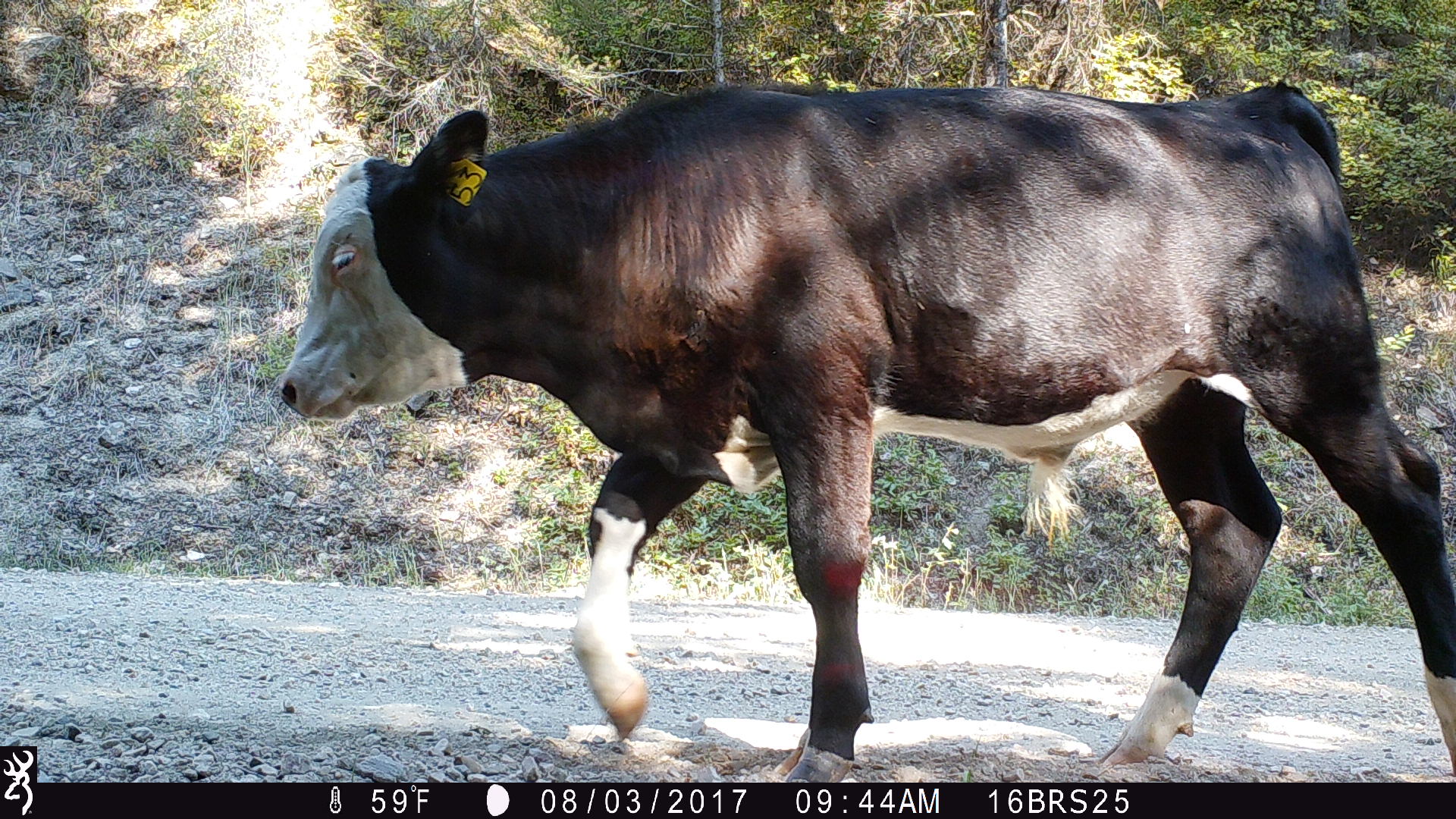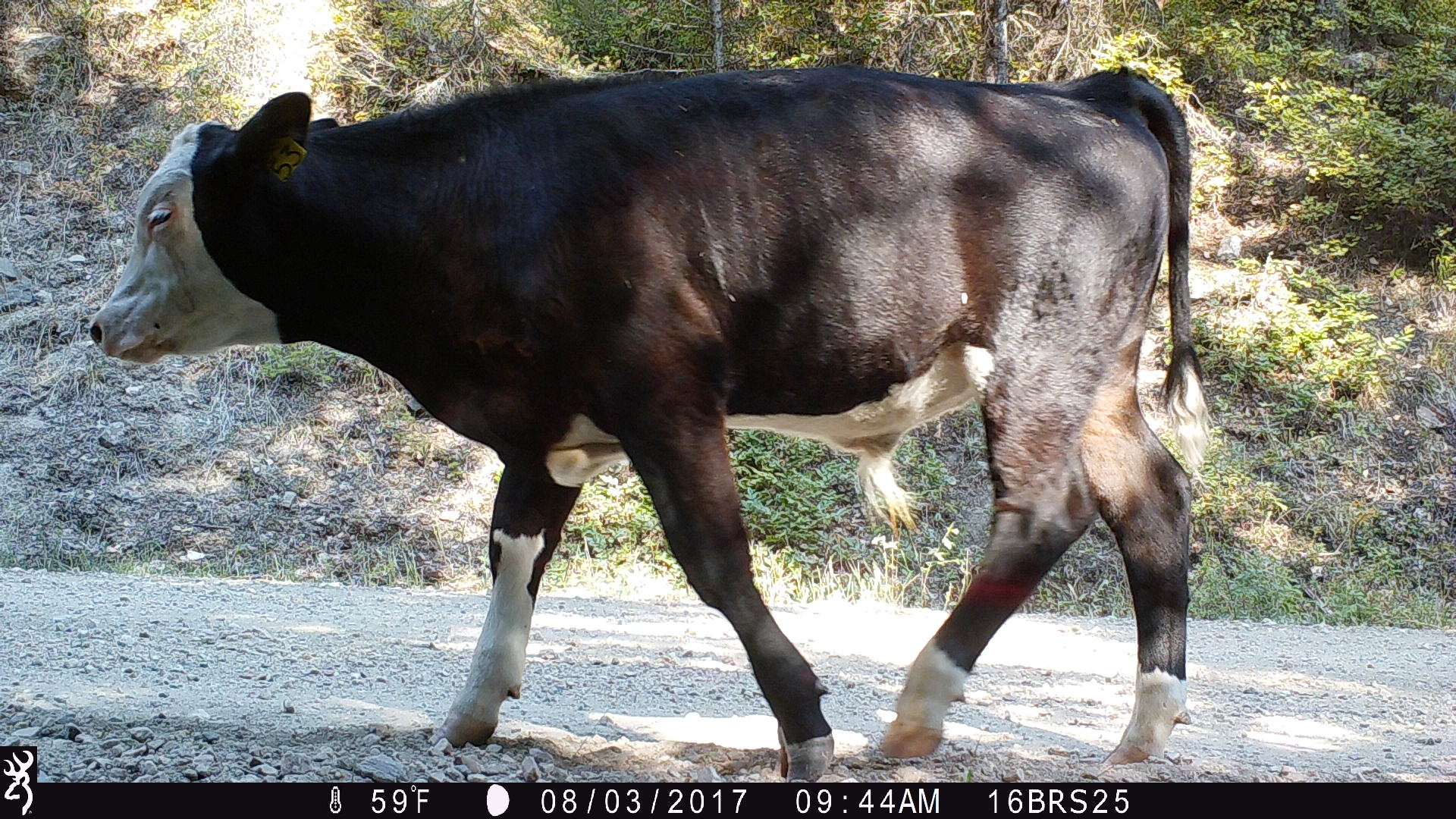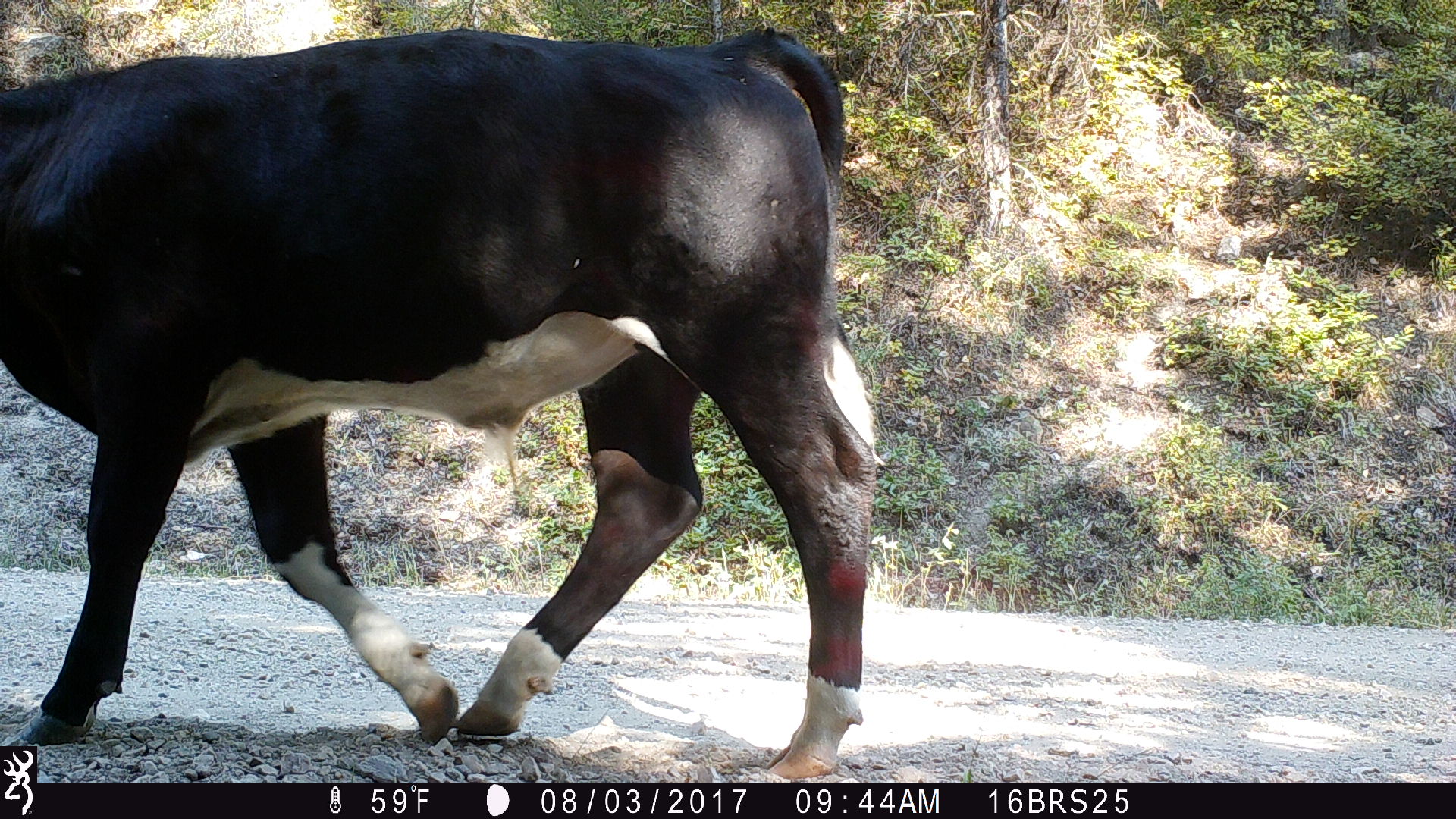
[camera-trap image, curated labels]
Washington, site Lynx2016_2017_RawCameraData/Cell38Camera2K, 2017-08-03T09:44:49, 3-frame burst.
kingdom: Animalia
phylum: Chordata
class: Mammalia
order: Artiodactyla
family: Bovidae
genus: Bos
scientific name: Bos taurus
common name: domestic cattle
Domestic cattle (Bos taurus). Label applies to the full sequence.